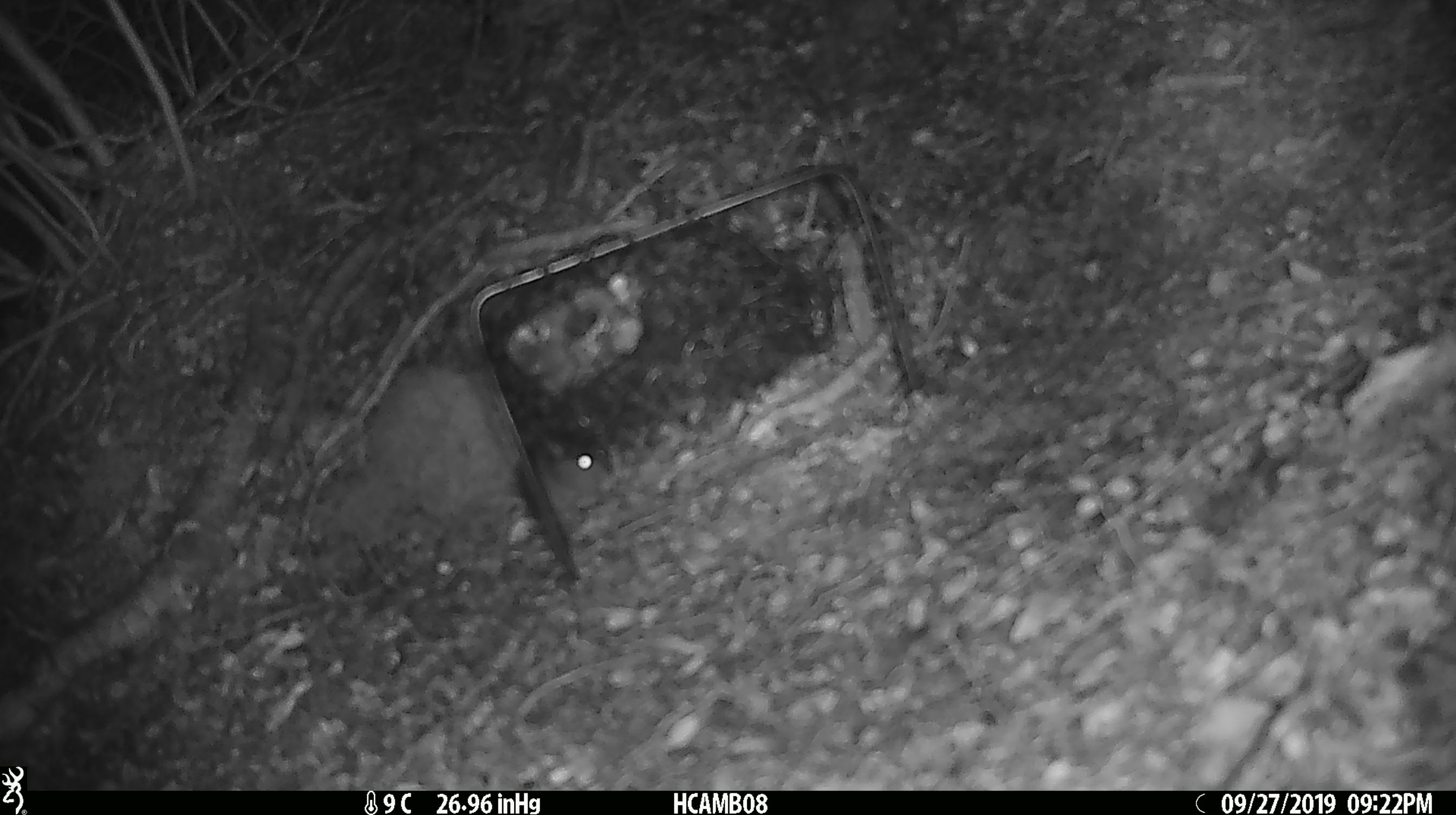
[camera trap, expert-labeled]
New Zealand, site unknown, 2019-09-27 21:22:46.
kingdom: Animalia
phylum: Chordata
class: Mammalia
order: Rodentia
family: Muridae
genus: Mus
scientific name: Mus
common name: mouse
Mouse (Mus).